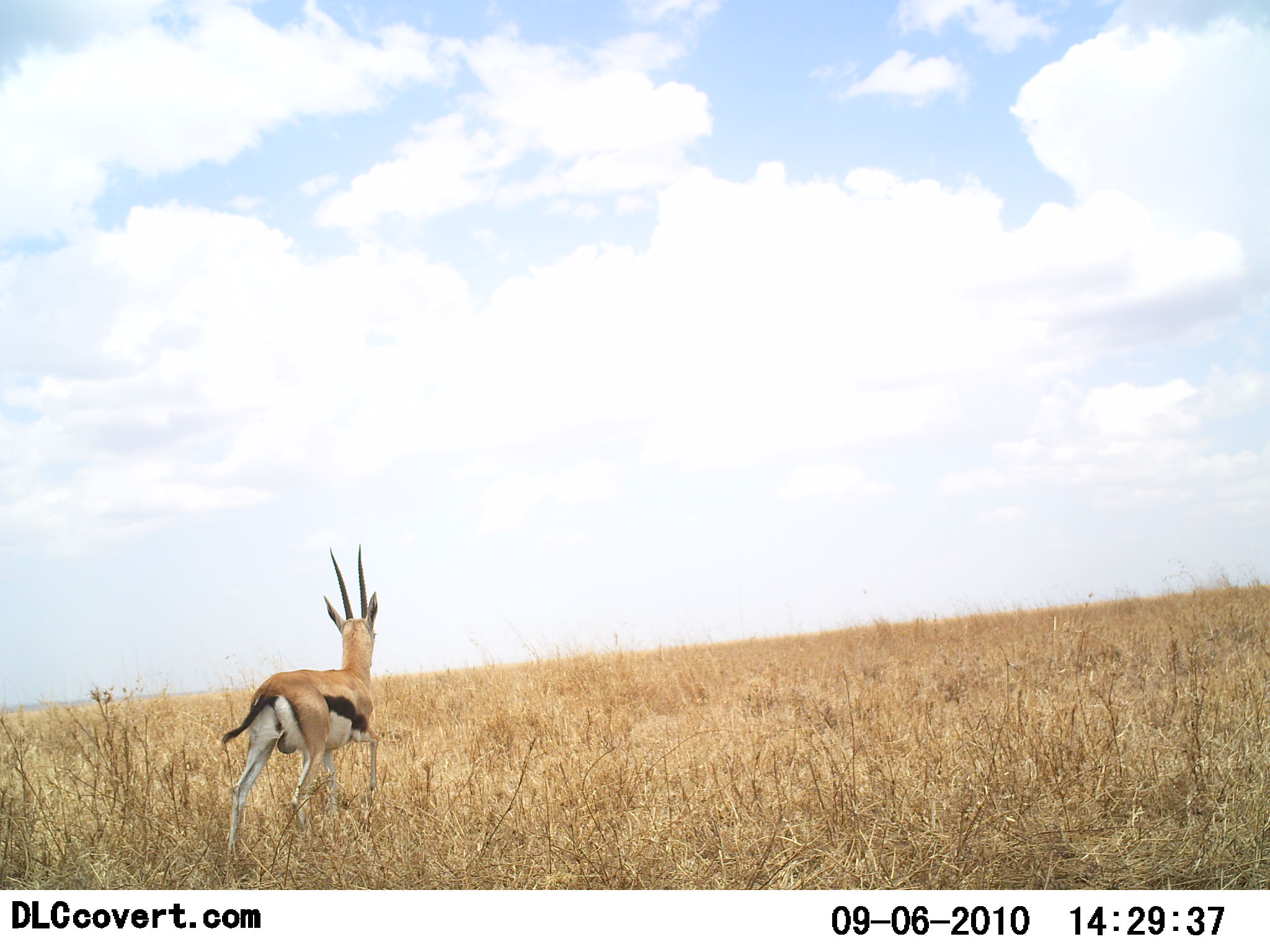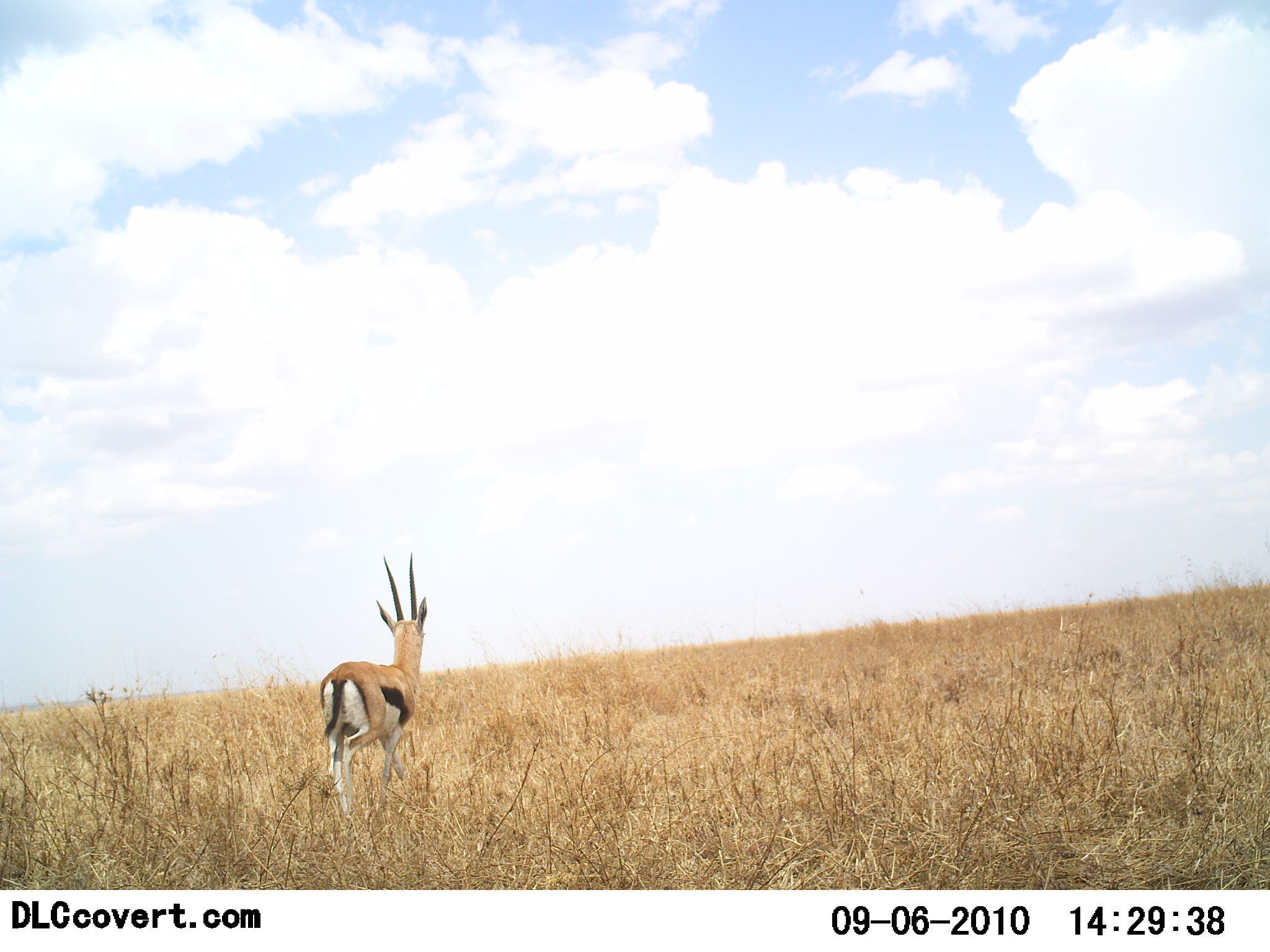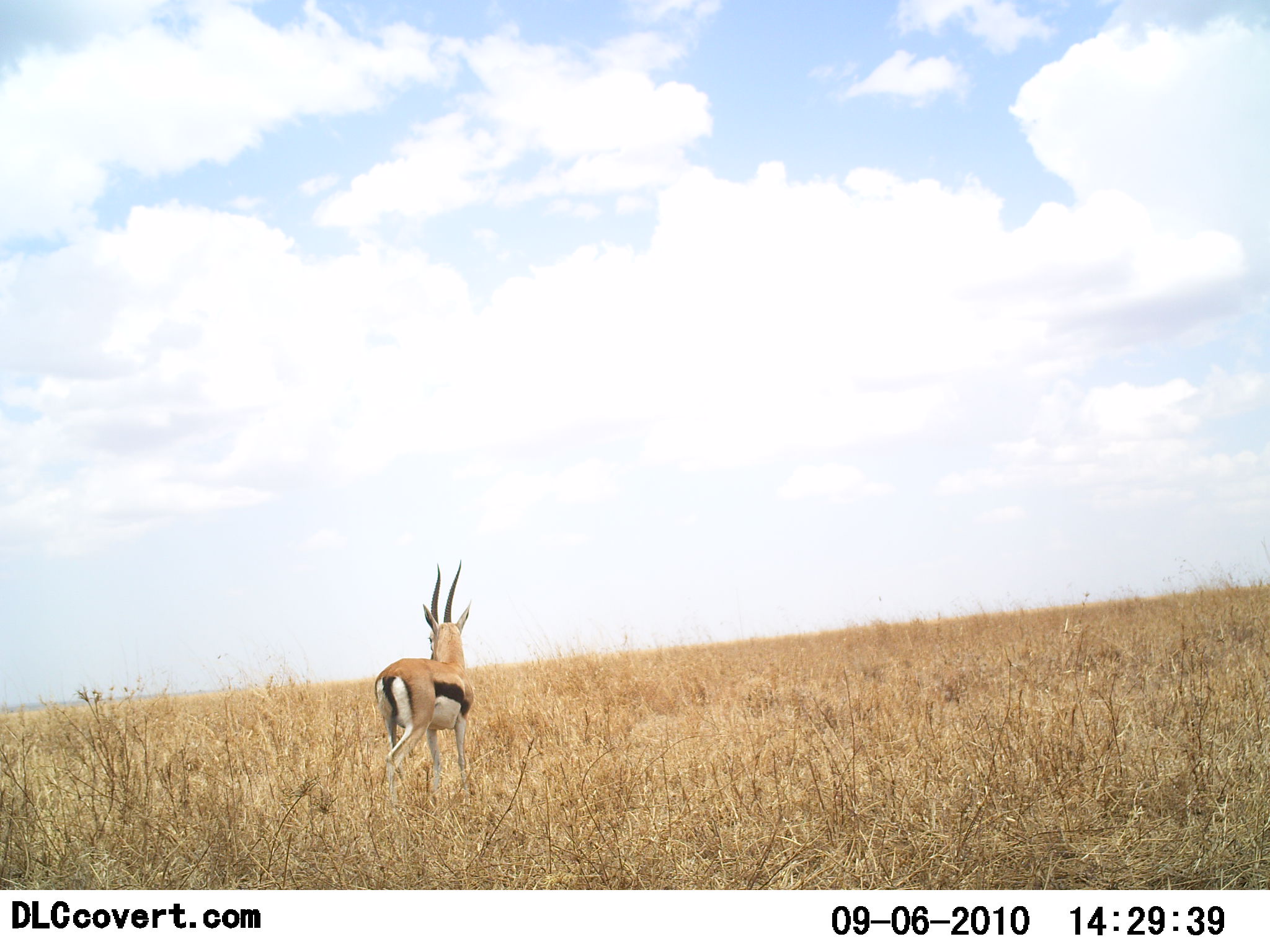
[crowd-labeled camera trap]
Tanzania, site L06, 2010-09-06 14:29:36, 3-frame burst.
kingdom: Animalia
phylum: Chordata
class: Mammalia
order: Artiodactyla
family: Bovidae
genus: Eudorcas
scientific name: Eudorcas thomsonii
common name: thomson's gazelle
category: gazellethomsons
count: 1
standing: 0%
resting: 0%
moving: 100%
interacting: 0%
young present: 0%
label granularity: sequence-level